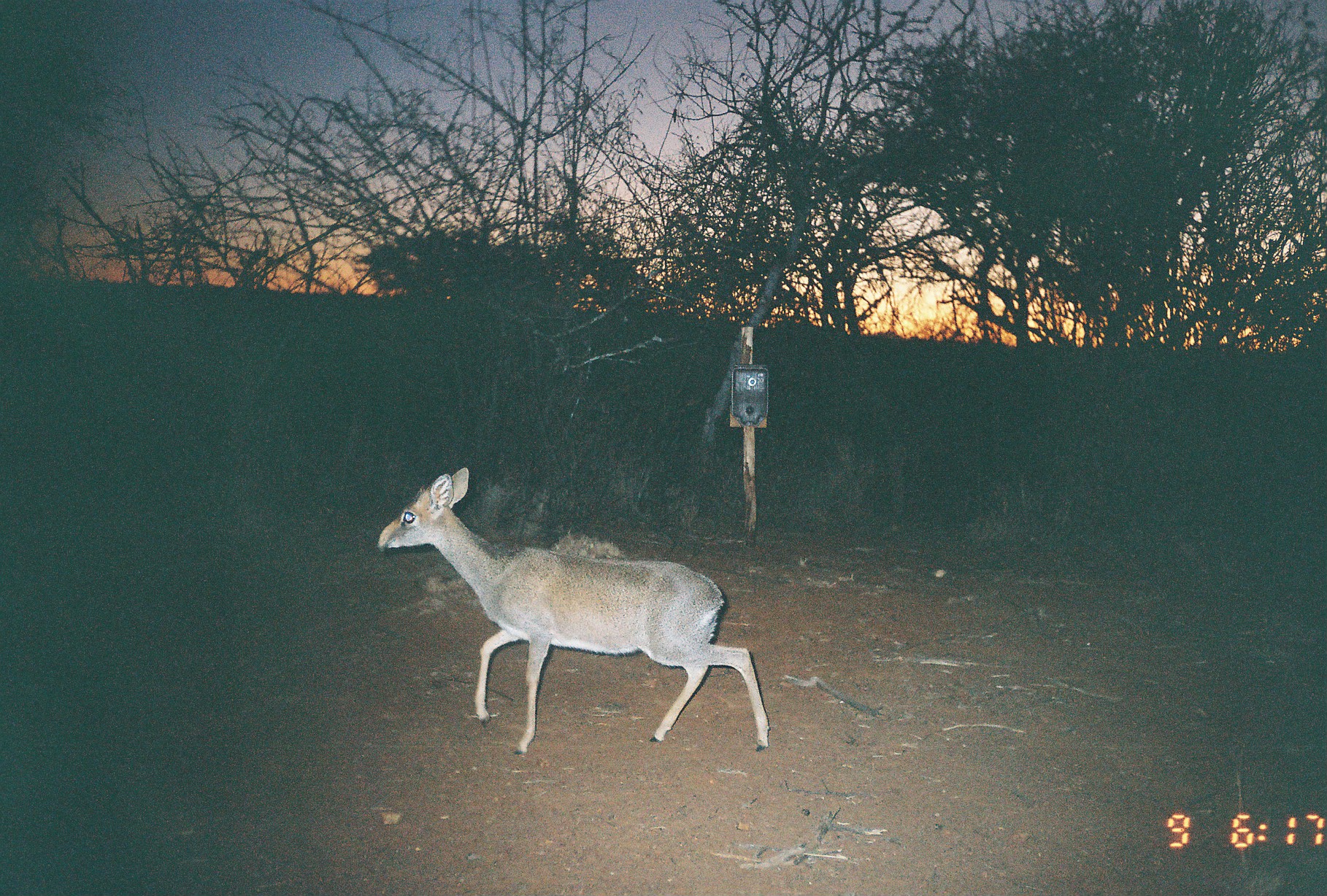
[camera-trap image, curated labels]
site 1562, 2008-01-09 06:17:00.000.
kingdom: Animalia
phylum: Chordata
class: Mammalia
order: Artiodactyla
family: Bovidae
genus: Madoqua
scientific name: Madoqua guentheri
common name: günther's dik-dik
Madoqua guentheri (günther's dik-dik), count 1.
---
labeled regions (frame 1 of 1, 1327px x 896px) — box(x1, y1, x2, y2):
madoqua guentheri: box(376, 467, 771, 758)